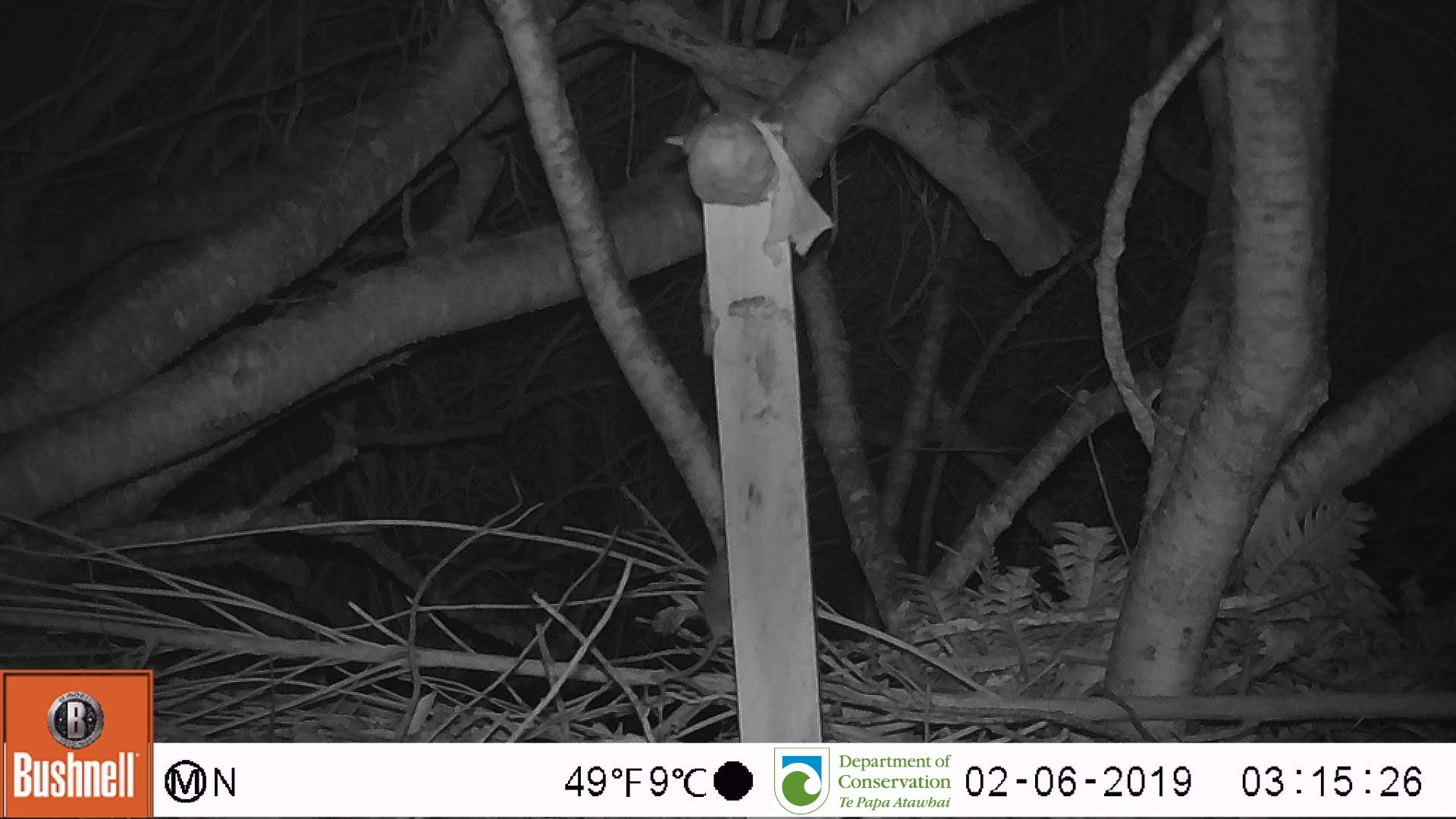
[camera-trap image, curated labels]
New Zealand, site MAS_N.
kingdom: Animalia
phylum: Chordata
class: Mammalia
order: Rodentia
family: Muridae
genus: Mus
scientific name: Mus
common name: mouse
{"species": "mouse (Mus)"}